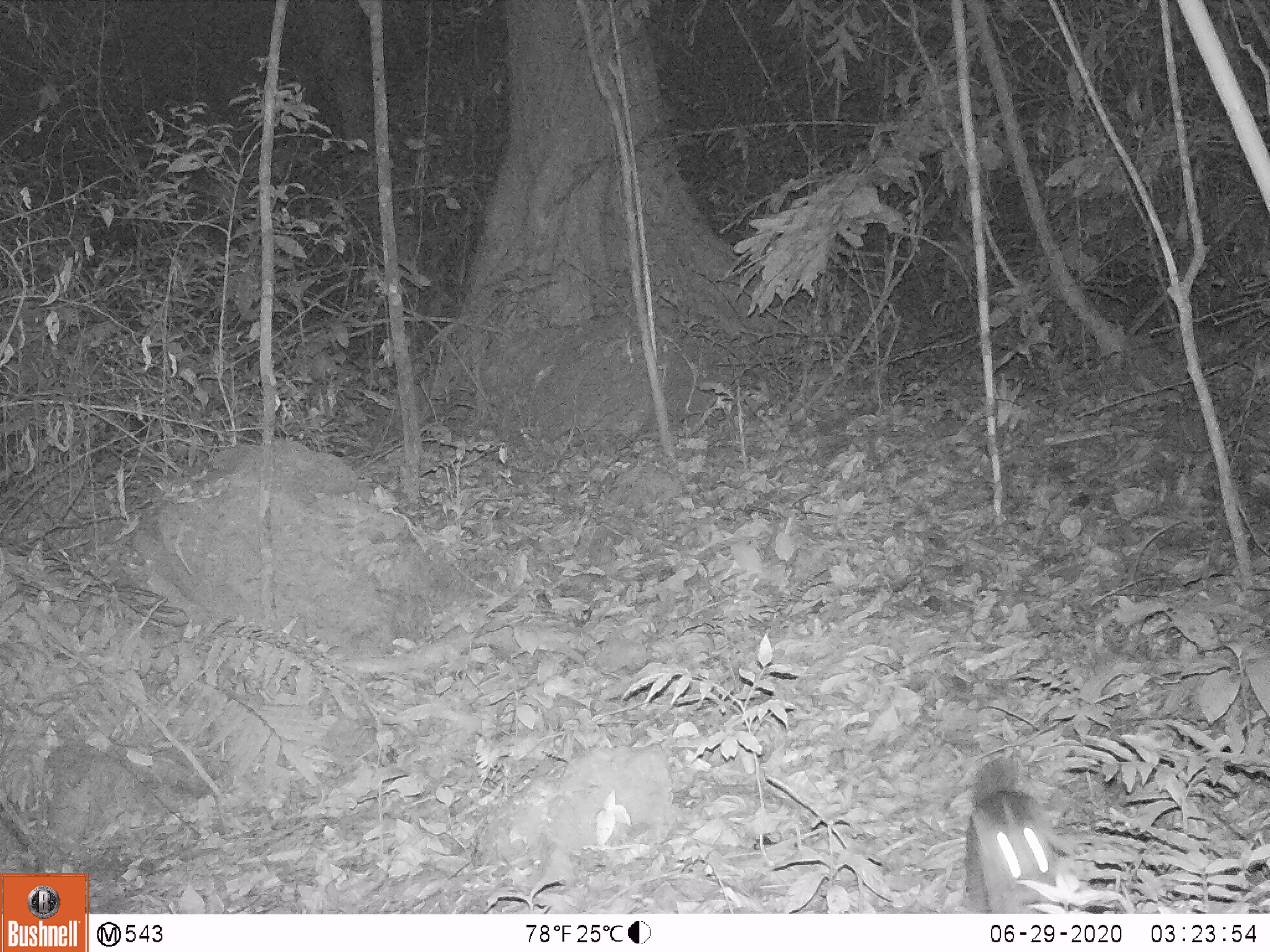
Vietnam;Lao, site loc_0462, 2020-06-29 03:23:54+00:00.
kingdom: Animalia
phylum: Chordata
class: Mammalia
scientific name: Mammalia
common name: mammal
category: unidentified small mammal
Unidentified small mammal (mammal) (Mammalia). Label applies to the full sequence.